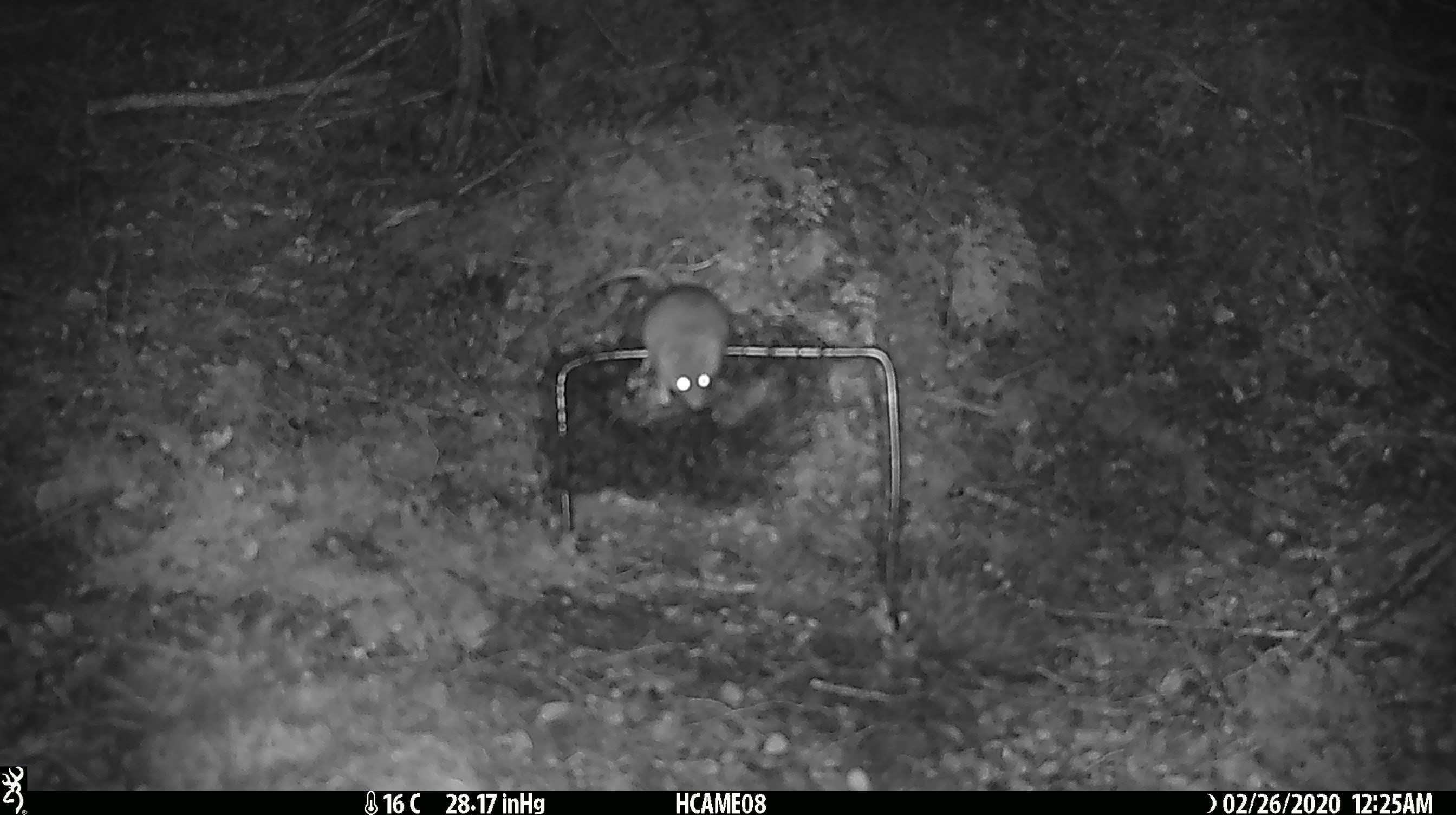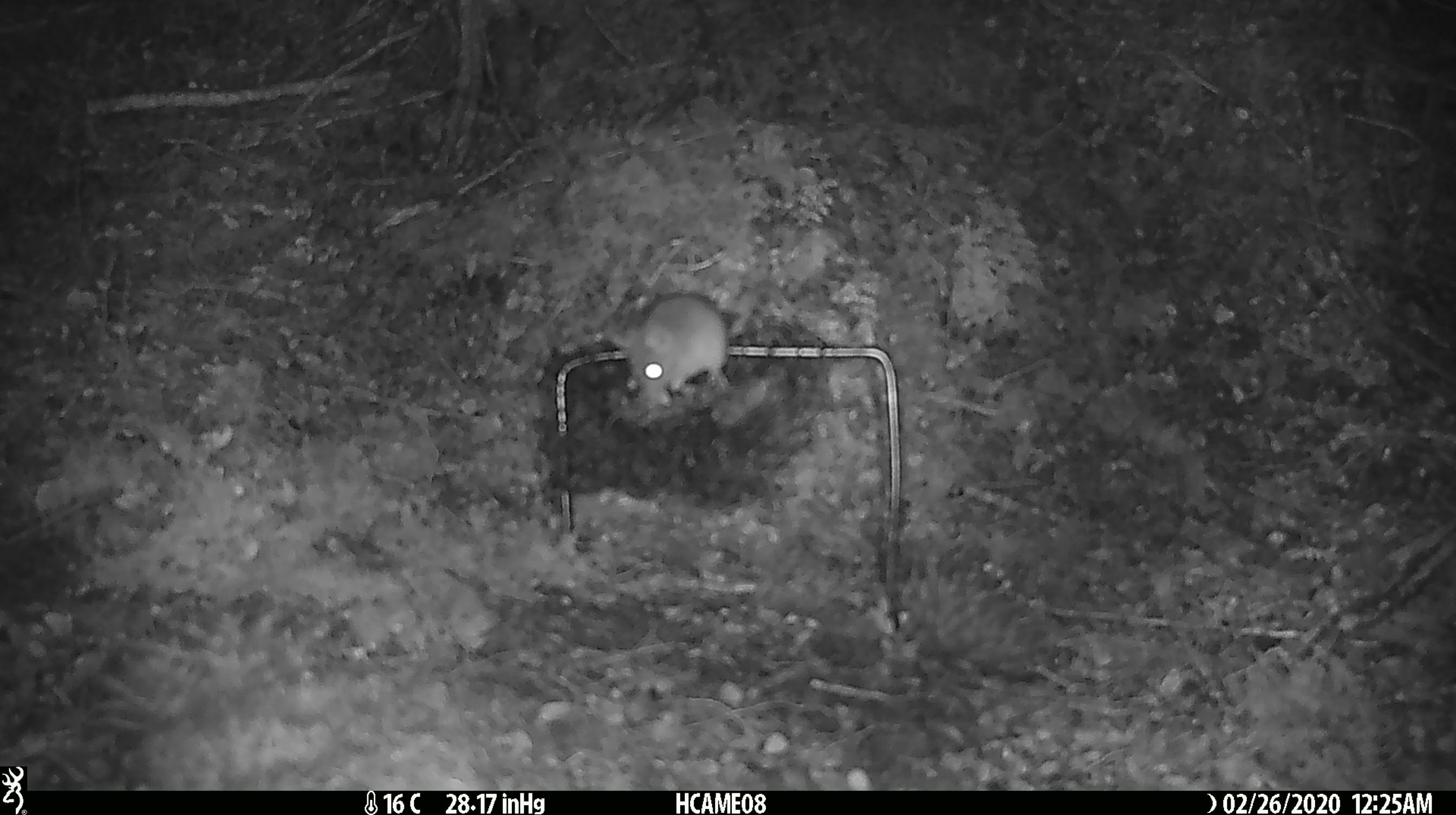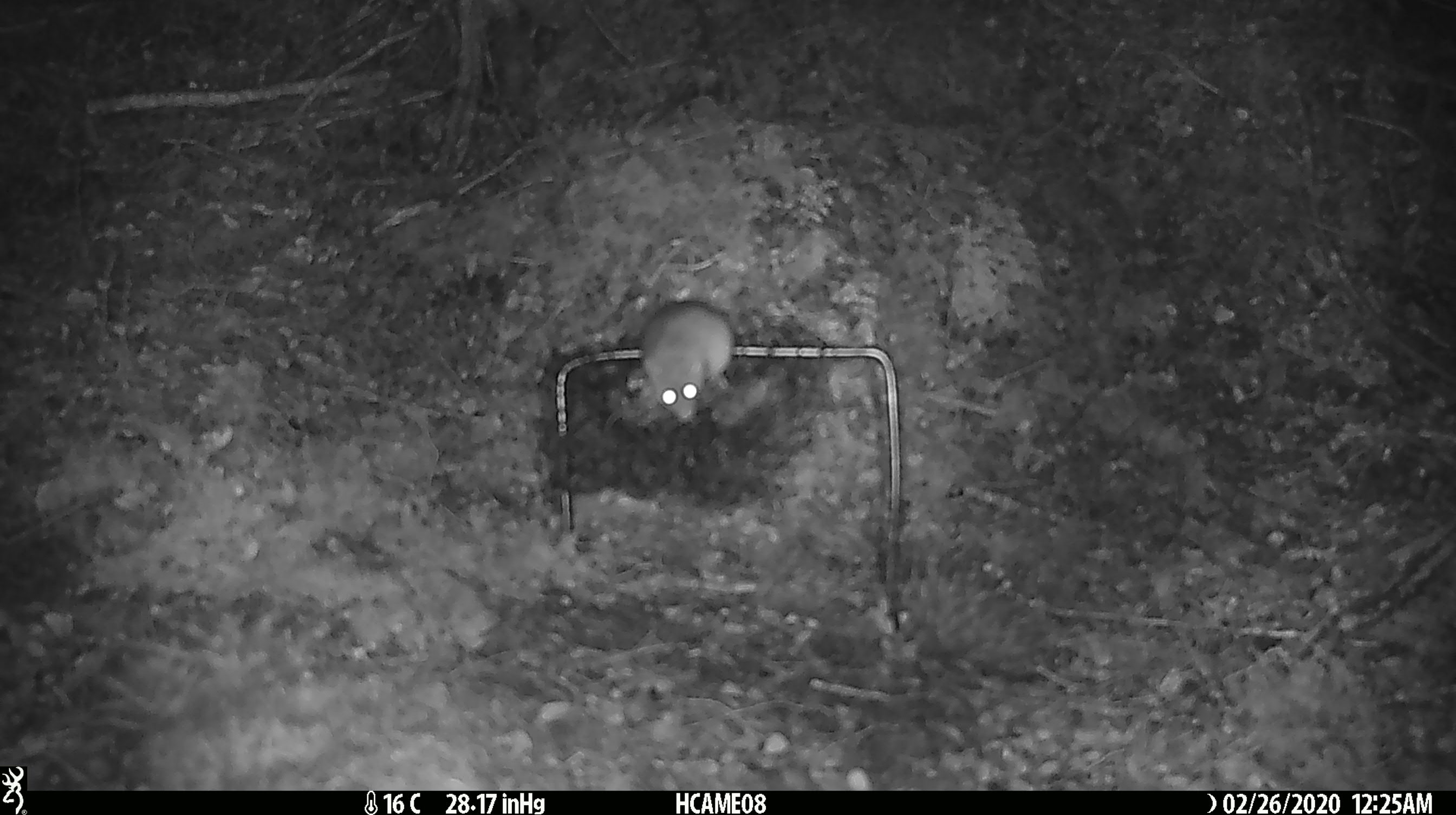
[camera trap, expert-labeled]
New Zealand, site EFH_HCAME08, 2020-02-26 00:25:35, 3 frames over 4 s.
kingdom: Animalia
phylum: Chordata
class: Mammalia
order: Rodentia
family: Muridae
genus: Mus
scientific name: Mus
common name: mouse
Mouse (Mus).